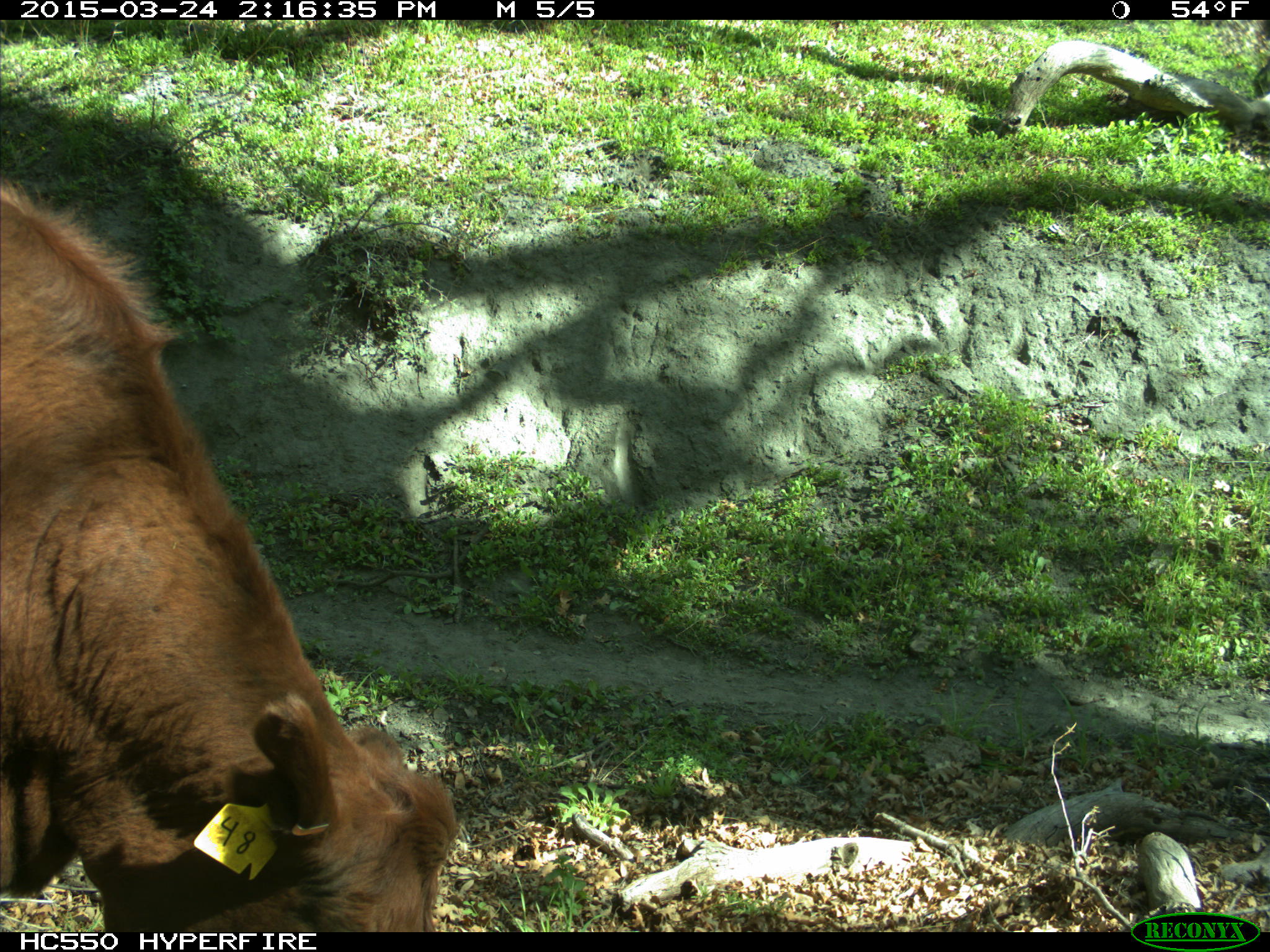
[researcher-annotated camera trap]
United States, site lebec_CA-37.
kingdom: Animalia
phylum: Chordata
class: Mammalia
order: Artiodactyla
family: Bovidae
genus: Bos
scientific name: Bos taurus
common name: domestic cow